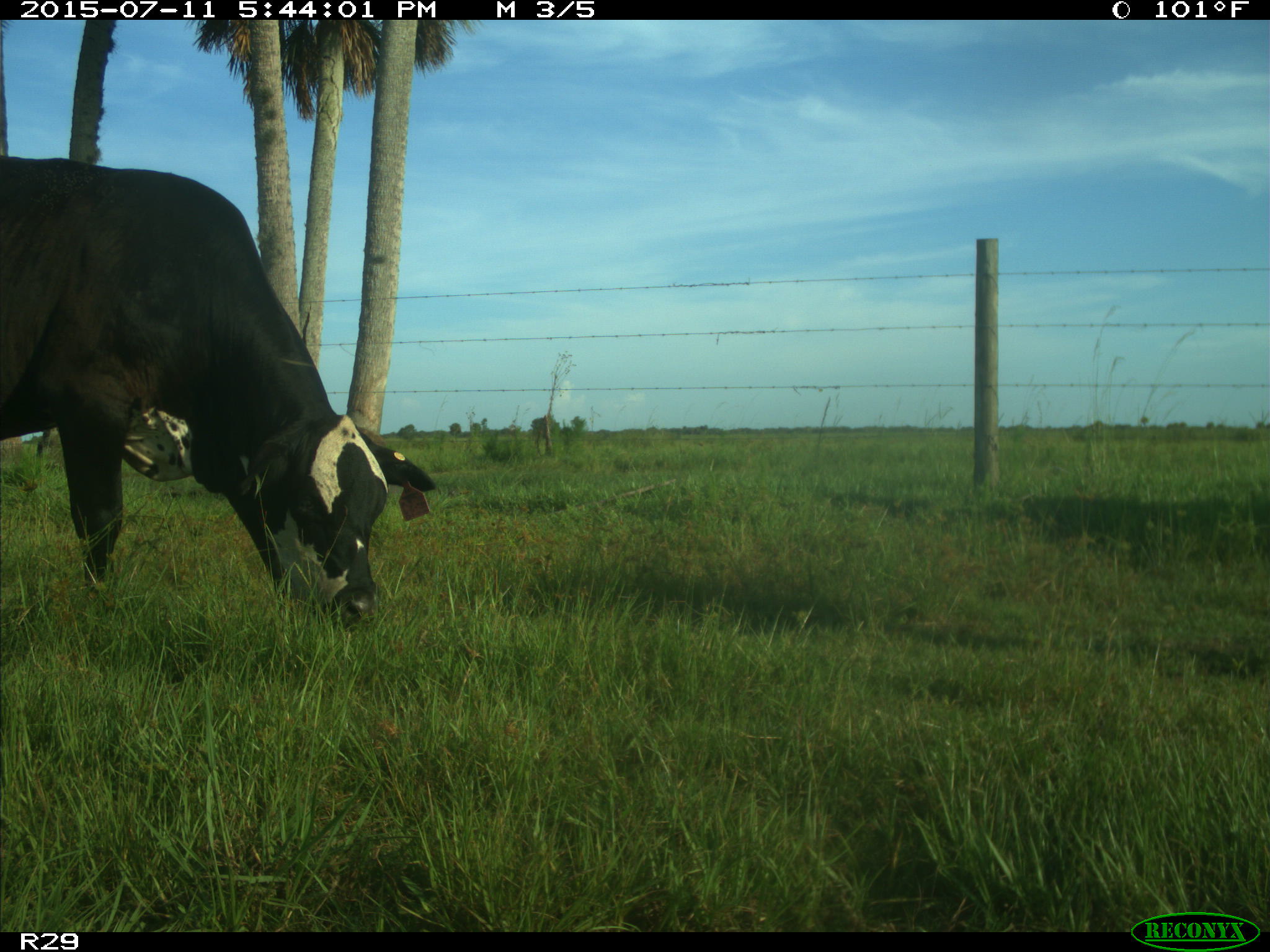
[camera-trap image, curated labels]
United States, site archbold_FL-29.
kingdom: Animalia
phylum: Chordata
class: Mammalia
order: Artiodactyla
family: Bovidae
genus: Bos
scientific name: Bos taurus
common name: domestic cow